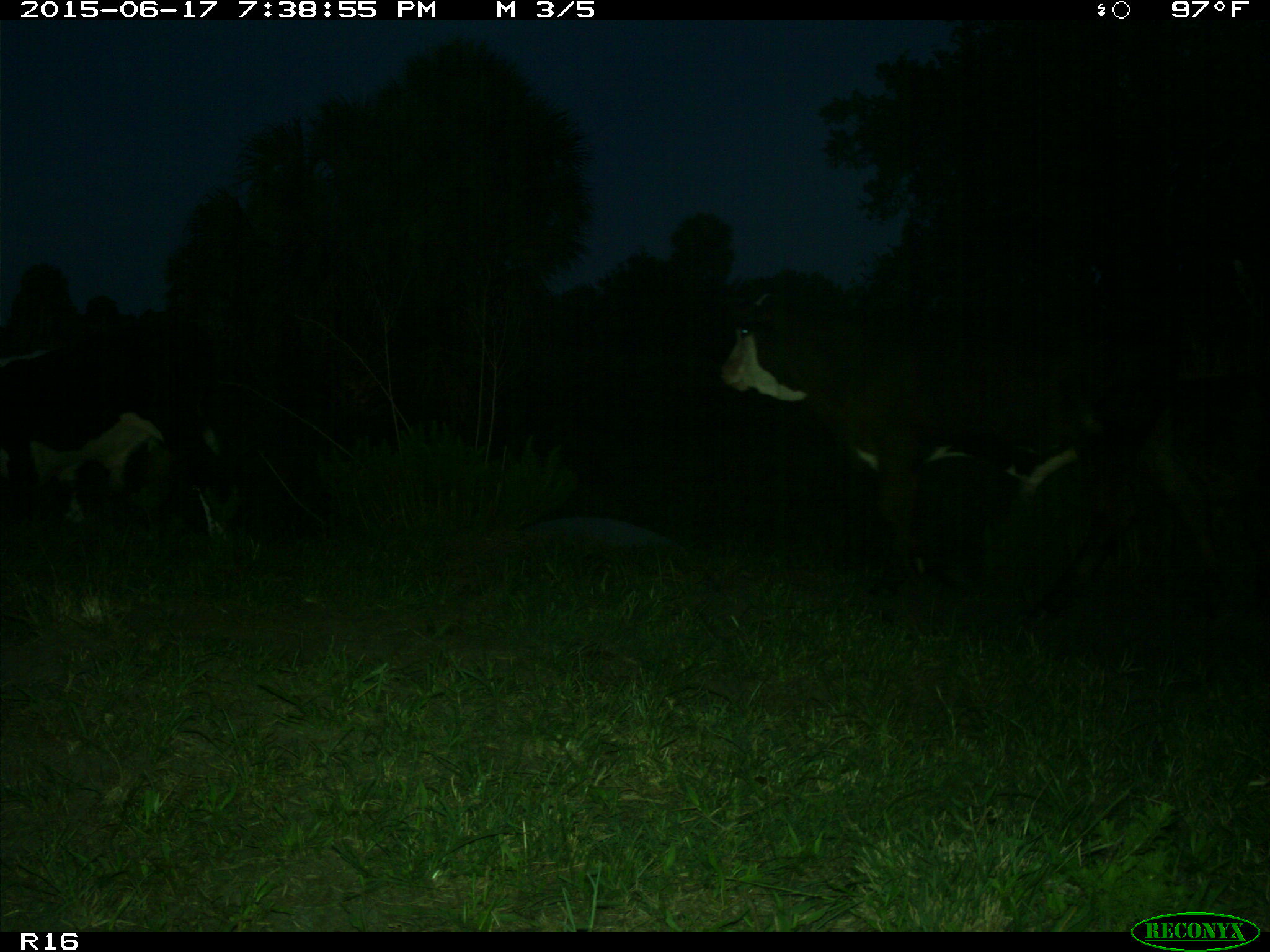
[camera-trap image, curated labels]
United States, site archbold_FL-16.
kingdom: Animalia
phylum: Chordata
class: Mammalia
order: Artiodactyla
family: Bovidae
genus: Bos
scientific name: Bos taurus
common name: domestic cow